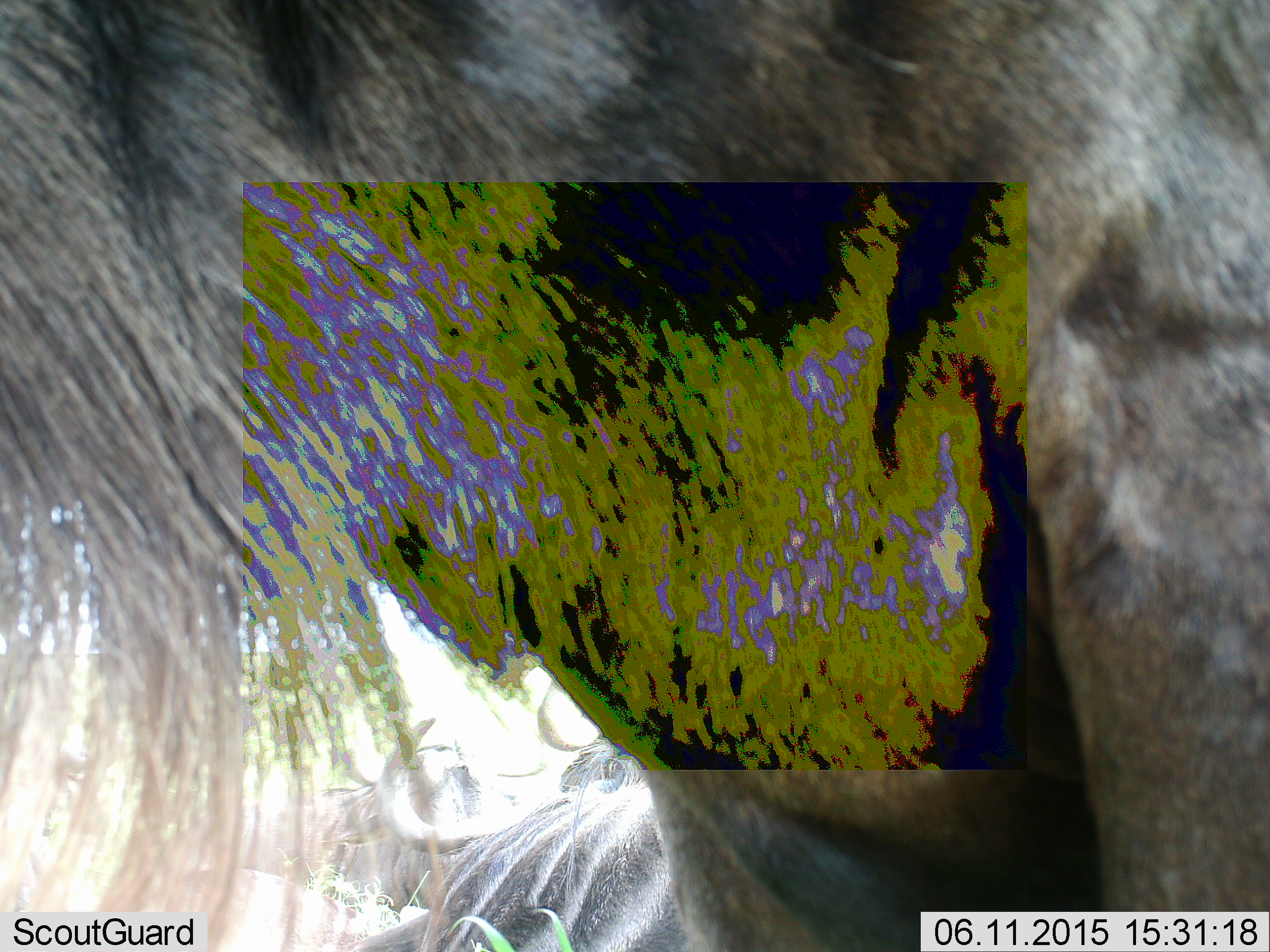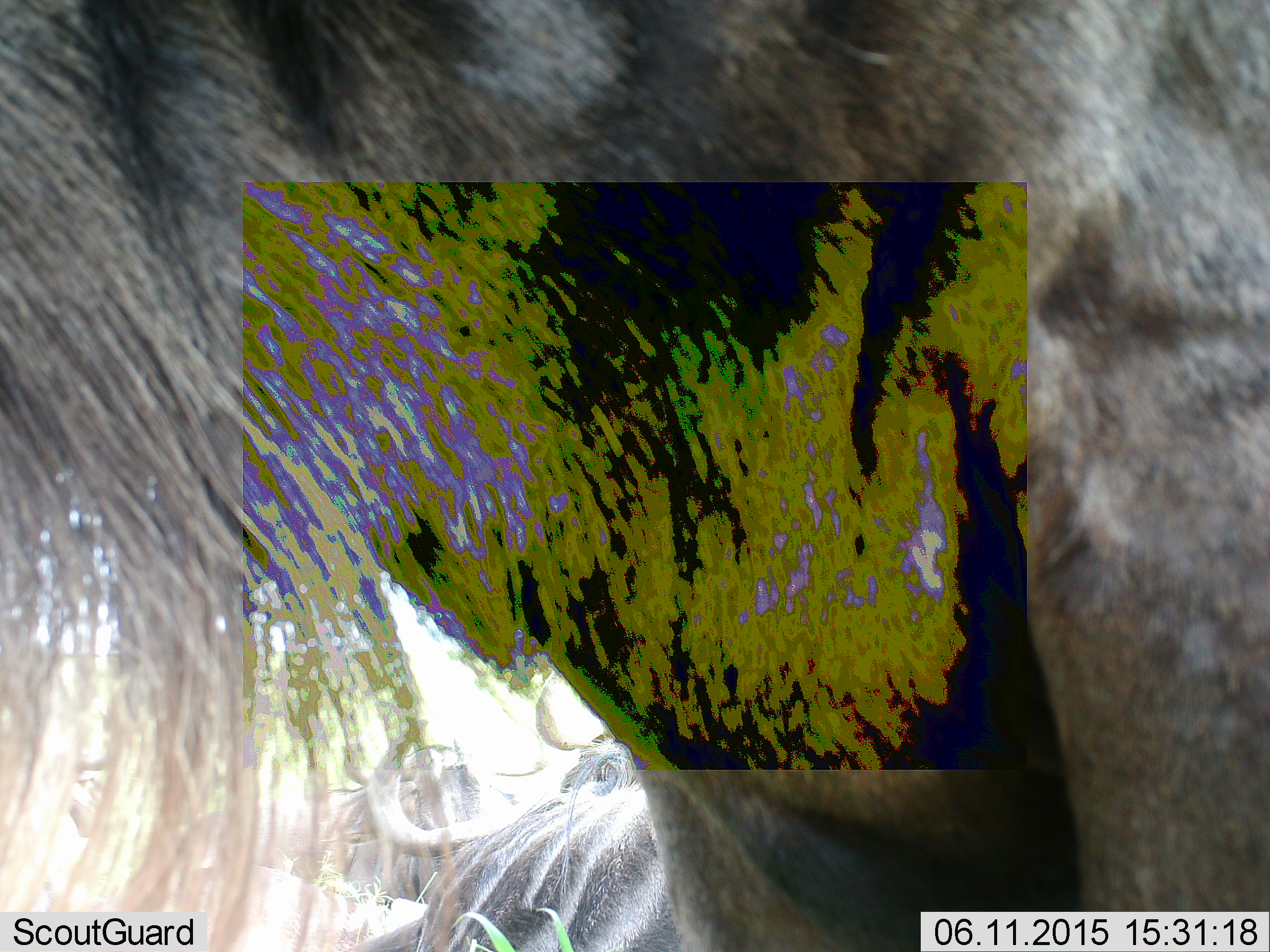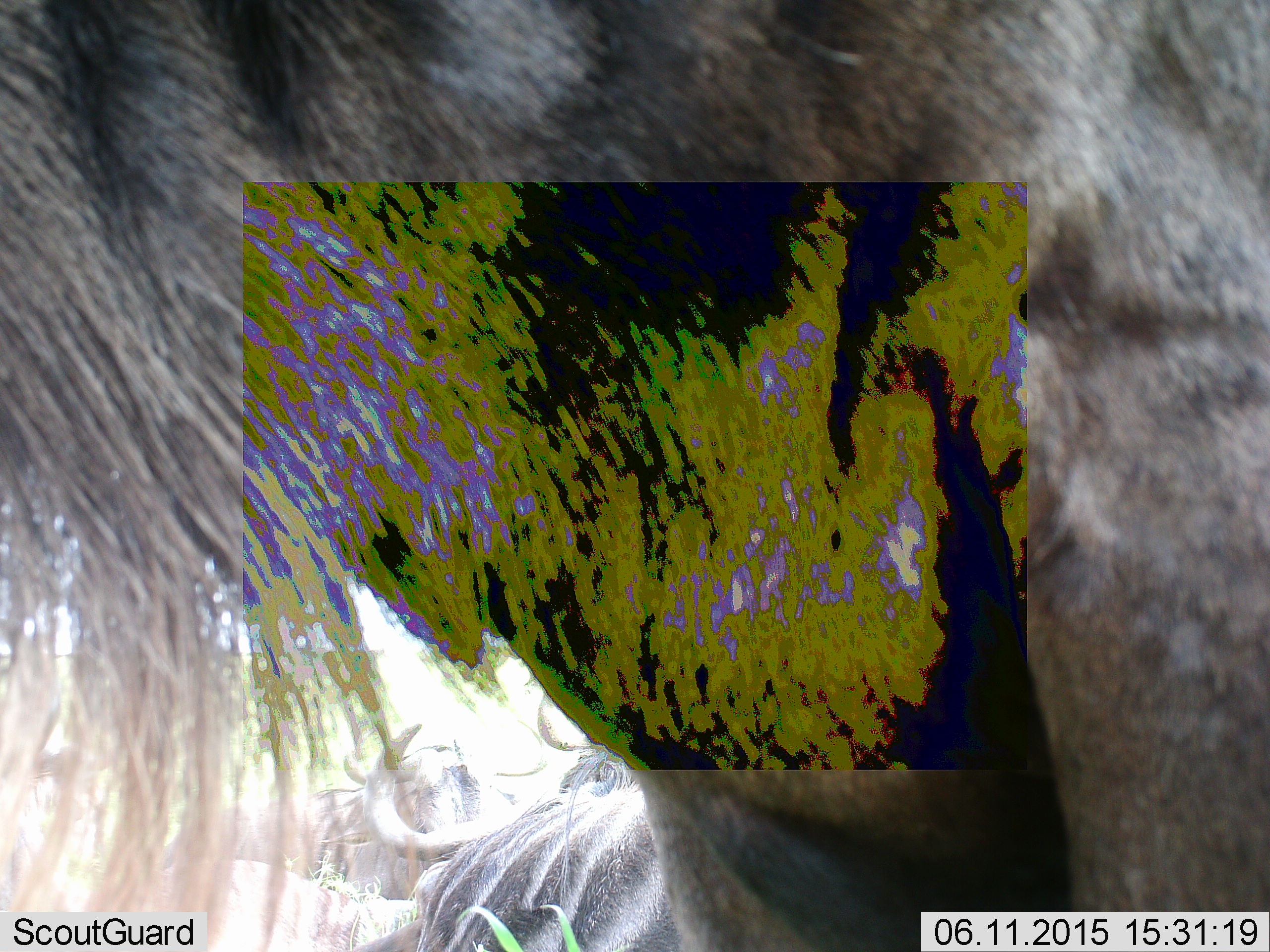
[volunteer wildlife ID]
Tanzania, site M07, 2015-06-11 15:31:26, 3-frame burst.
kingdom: Animalia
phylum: Chordata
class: Mammalia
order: Artiodactyla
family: Bovidae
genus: Connochaetes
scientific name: Connochaetes taurinus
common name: blue wildebeest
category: wildebeest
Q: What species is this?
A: Wildebeest (blue wildebeest) (Connochaetes taurinus).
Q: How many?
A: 3.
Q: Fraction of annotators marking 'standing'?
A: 100%.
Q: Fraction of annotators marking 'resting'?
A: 50%.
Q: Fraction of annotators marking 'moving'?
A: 0%.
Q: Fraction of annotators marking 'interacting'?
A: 0%.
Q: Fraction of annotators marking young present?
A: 0%.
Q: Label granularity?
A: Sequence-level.